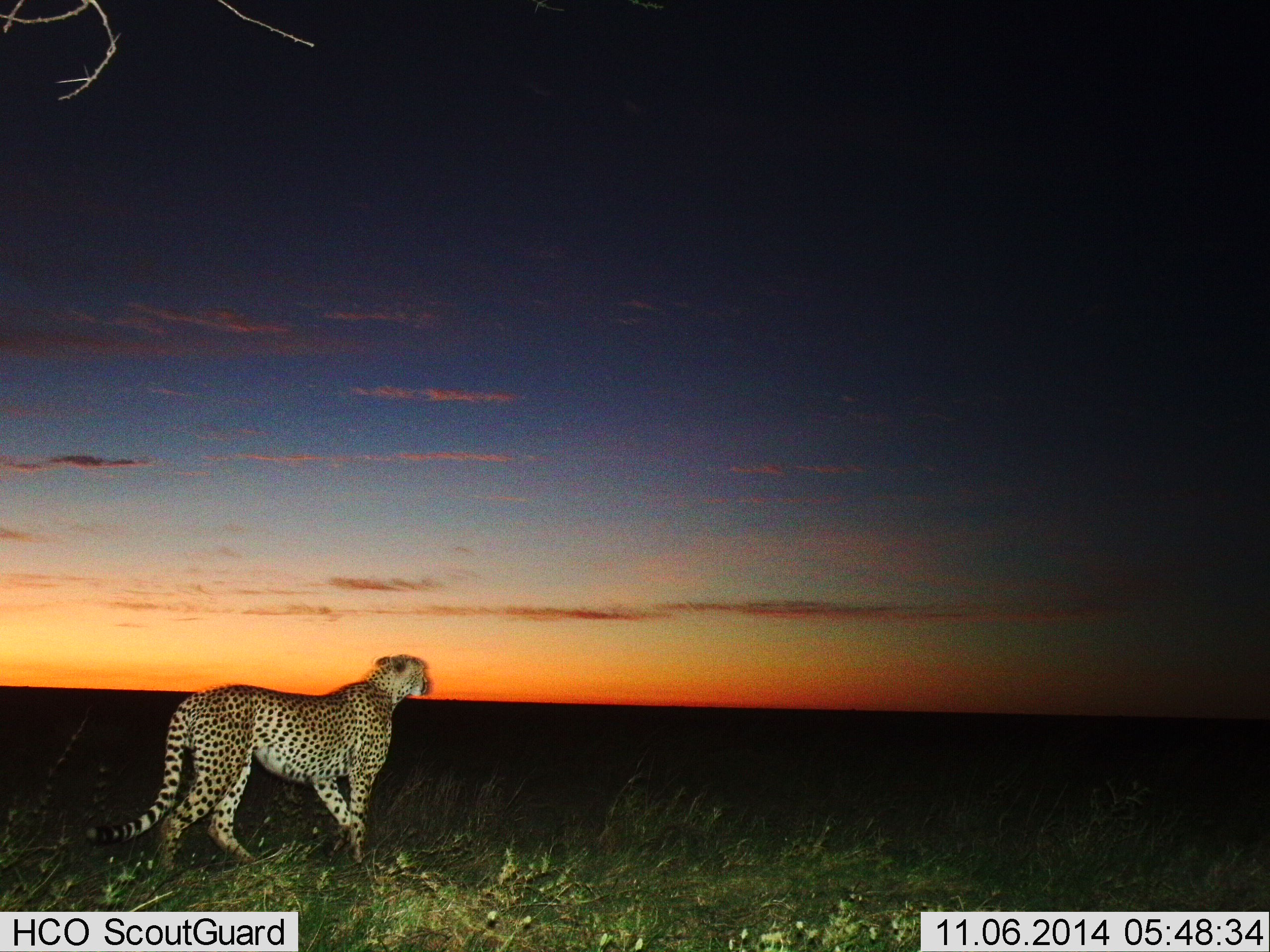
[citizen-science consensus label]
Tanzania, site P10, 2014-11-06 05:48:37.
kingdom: Animalia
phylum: Chordata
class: Mammalia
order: Carnivora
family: Felidae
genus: Acinonyx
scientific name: Acinonyx jubatus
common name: cheetah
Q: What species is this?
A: Cheetah (Acinonyx jubatus).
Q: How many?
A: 1.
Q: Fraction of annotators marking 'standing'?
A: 60%.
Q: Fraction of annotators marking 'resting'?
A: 0%.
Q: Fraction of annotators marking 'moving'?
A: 40%.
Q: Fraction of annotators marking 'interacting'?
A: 0%.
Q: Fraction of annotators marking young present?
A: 0%.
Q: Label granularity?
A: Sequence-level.